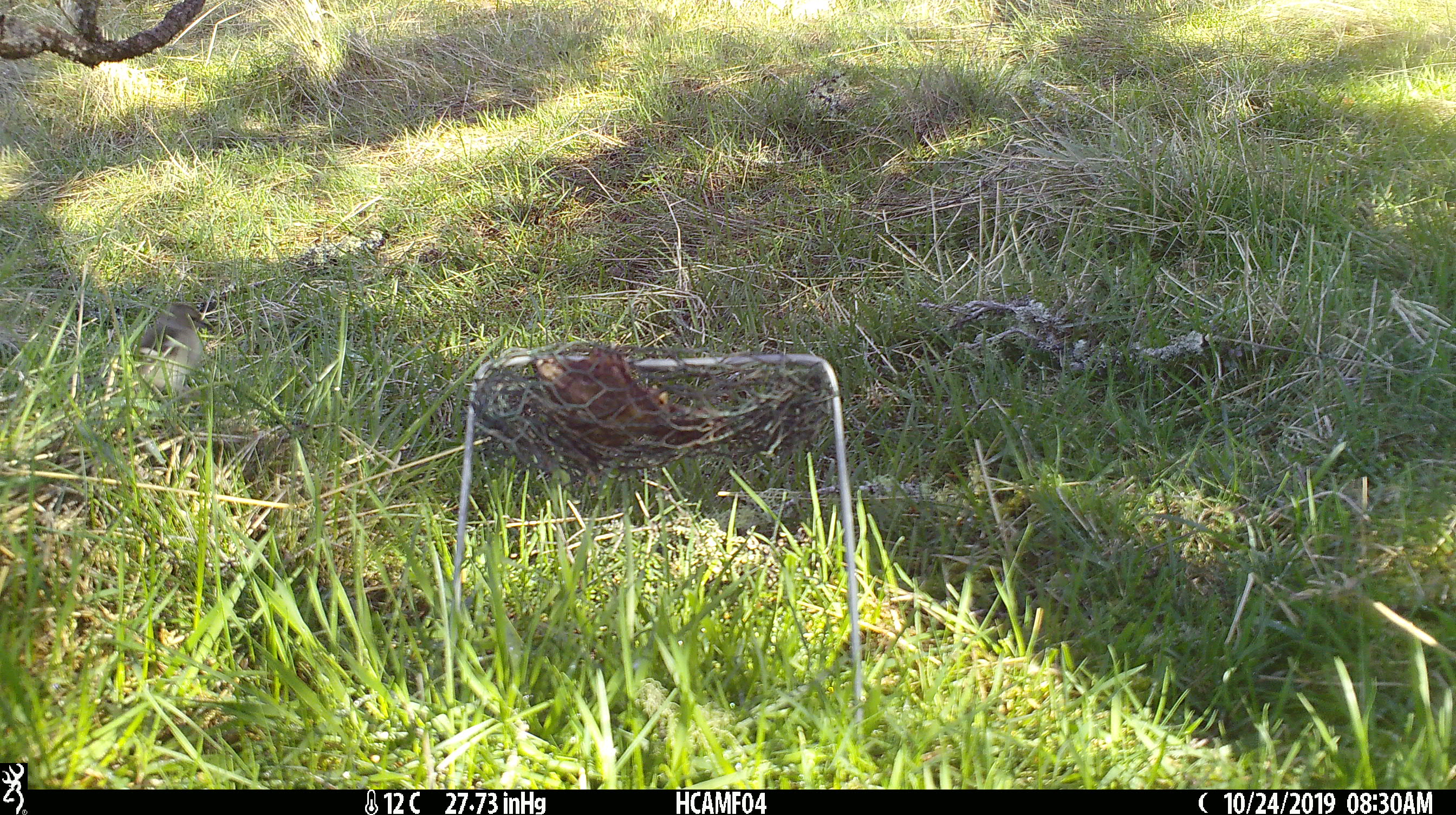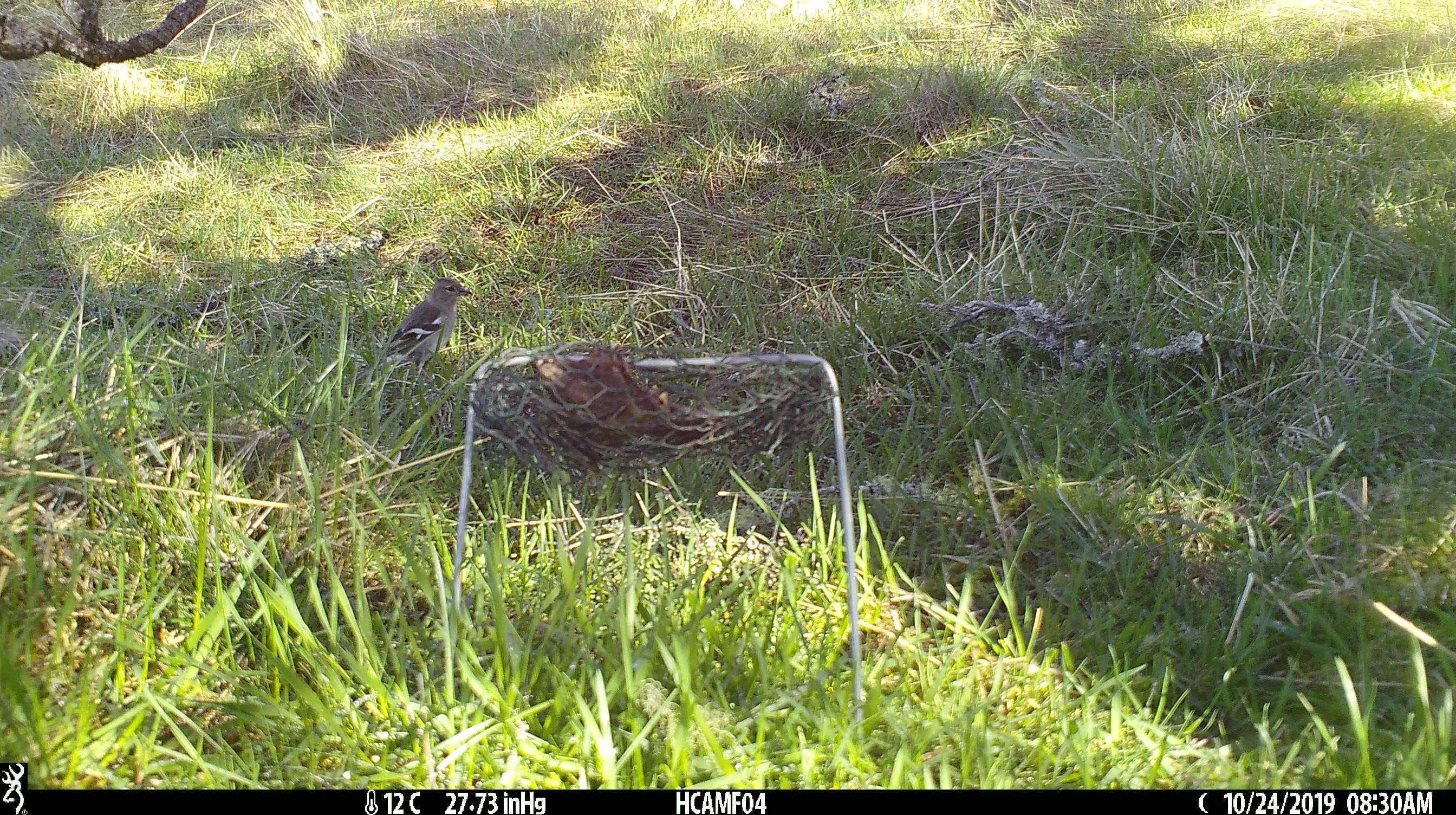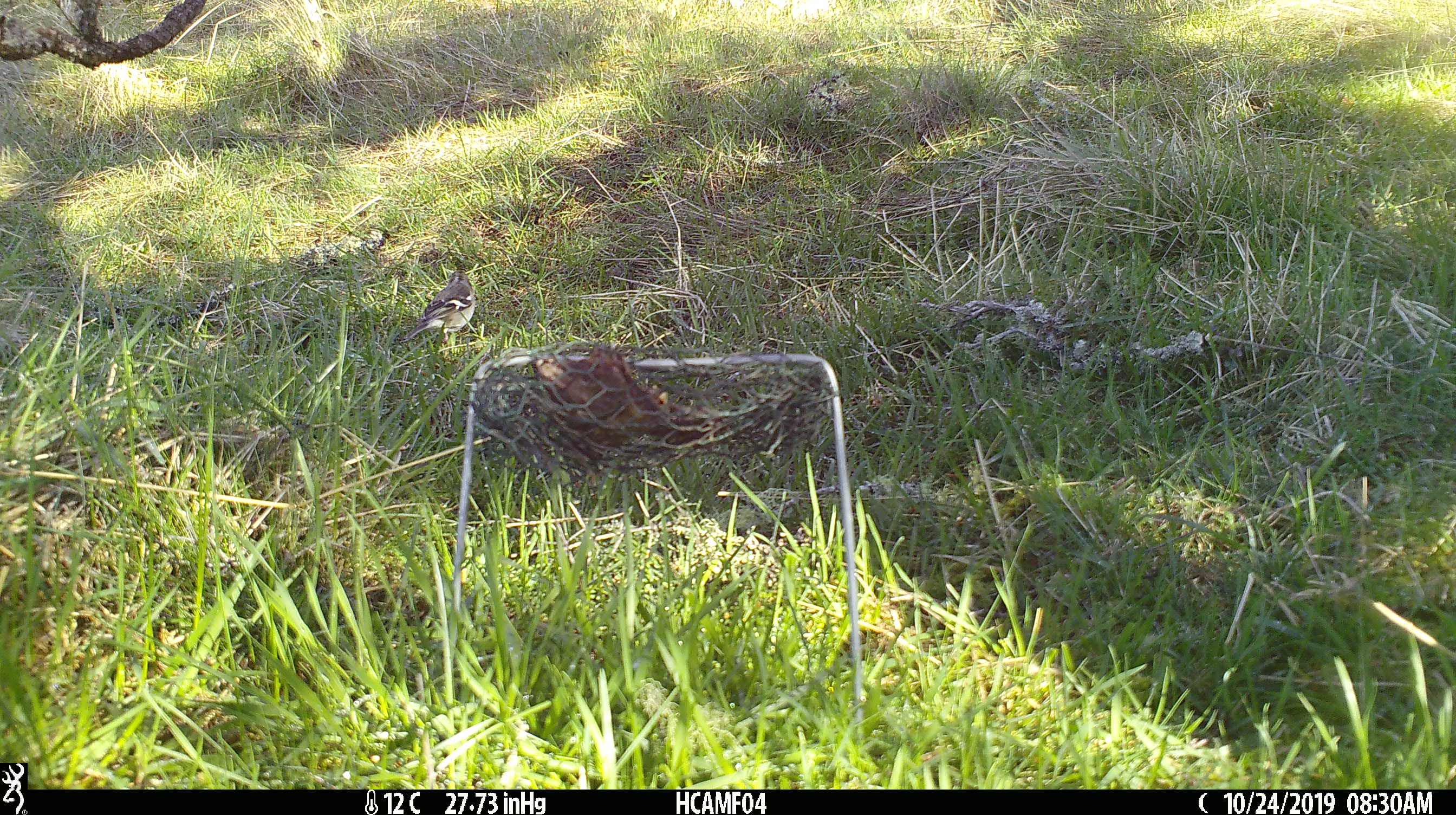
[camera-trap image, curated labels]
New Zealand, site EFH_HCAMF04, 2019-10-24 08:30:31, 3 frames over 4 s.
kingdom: Animalia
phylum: Chordata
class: Aves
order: Passeriformes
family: Fringillidae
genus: Fringilla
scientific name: Fringilla coelebs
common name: common chaffinch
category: chaffinch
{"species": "chaffinch (common chaffinch) (Fringilla coelebs)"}